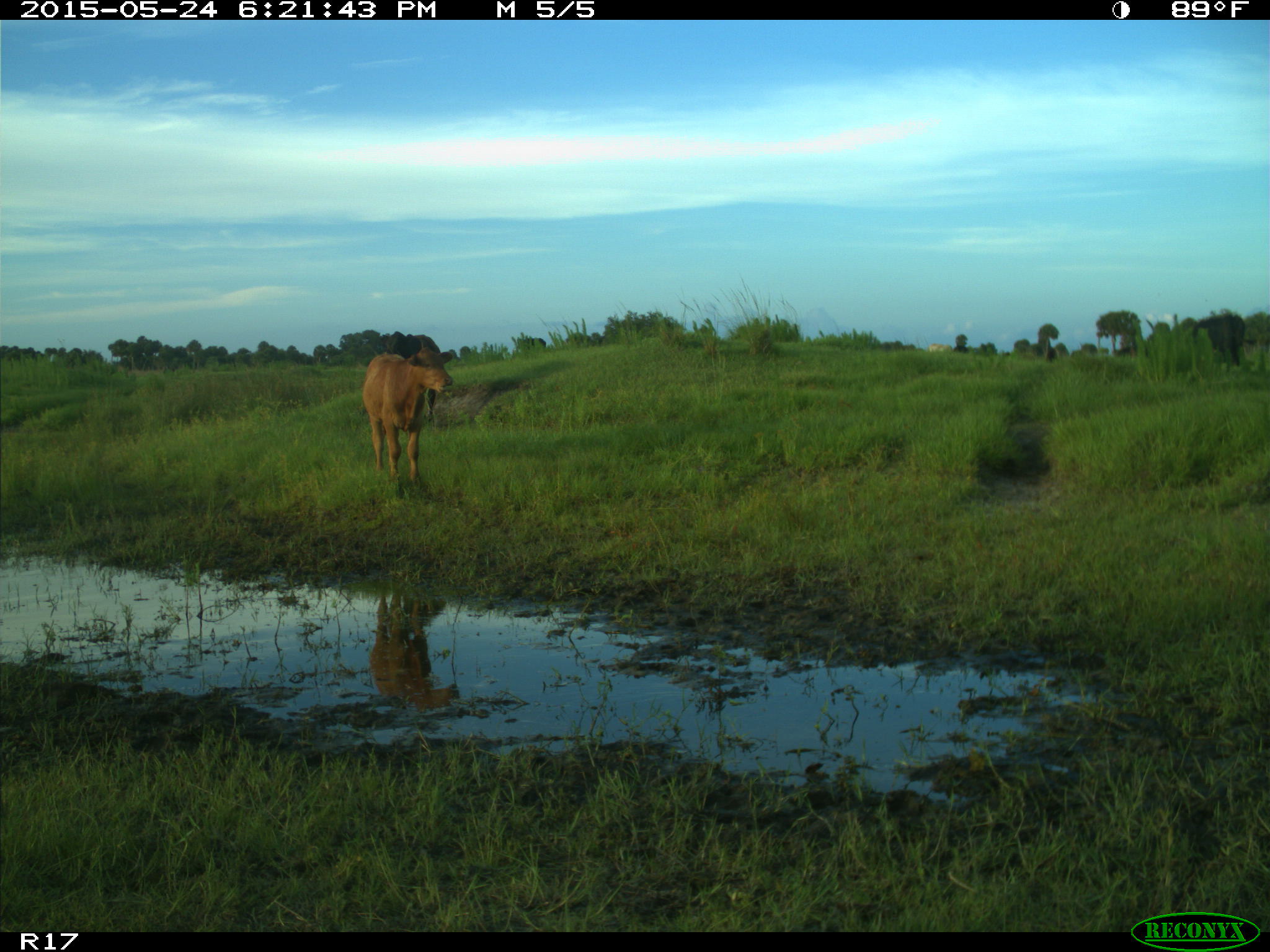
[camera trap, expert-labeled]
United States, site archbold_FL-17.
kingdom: Animalia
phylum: Chordata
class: Mammalia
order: Artiodactyla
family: Bovidae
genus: Bos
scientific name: Bos taurus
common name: domestic cow